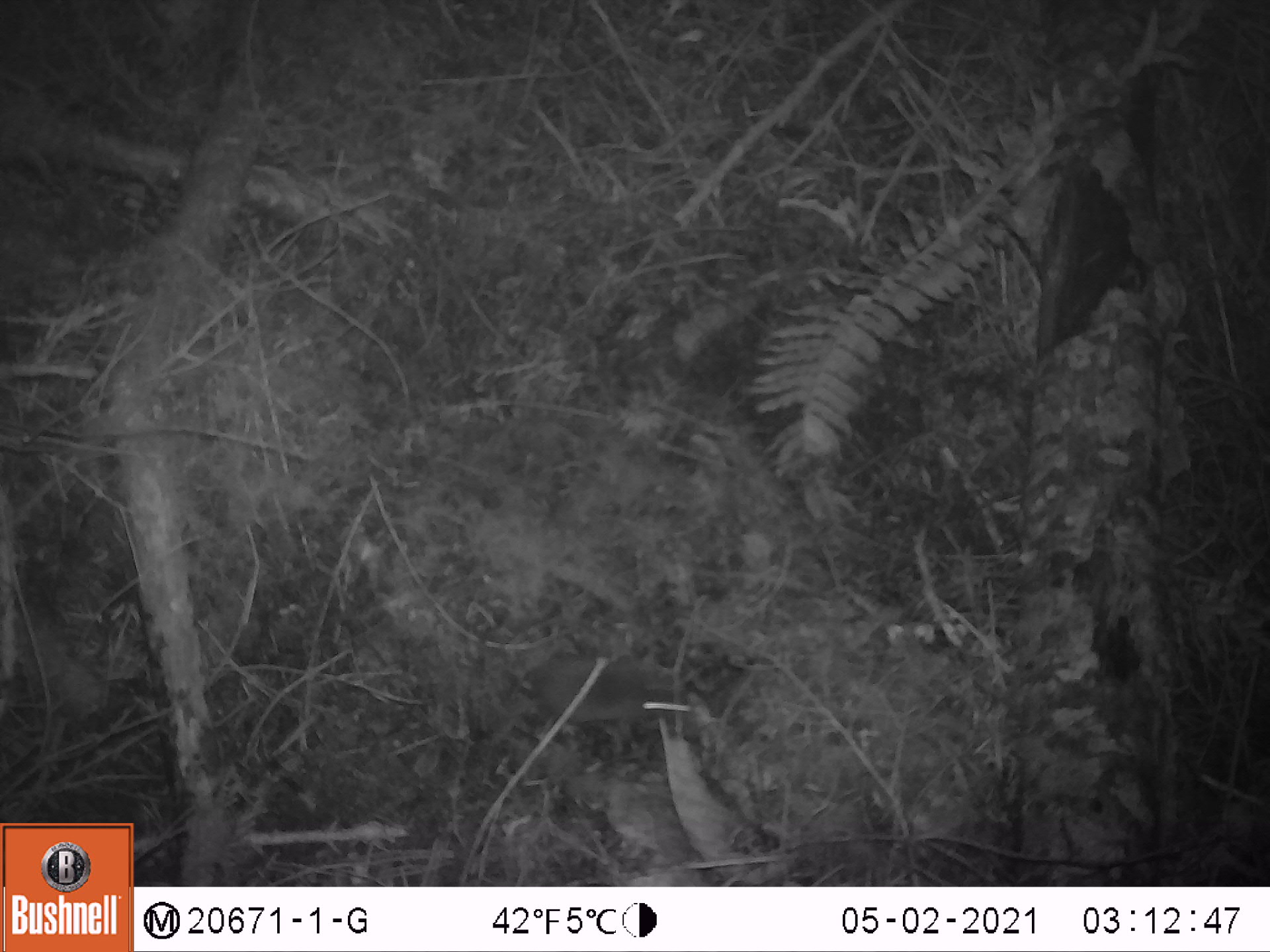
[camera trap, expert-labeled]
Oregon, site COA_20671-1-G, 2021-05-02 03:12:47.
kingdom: Animalia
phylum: Chordata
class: Mammalia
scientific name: Mammalia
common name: small mammal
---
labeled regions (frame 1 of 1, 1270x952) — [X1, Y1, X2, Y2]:
small mammal: [445, 611, 727, 762]